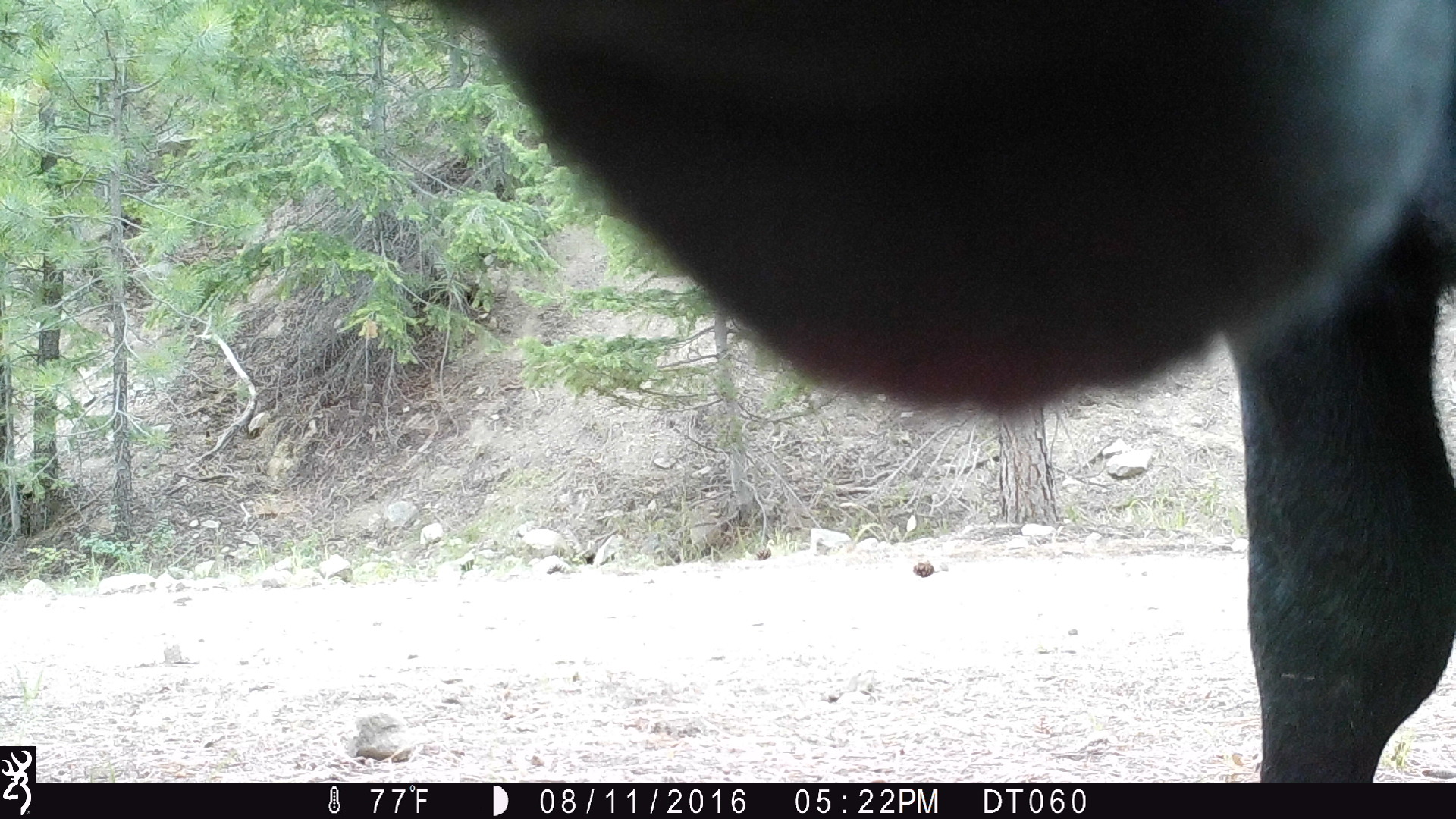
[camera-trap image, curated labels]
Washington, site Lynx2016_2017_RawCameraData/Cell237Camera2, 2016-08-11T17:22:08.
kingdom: Animalia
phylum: Chordata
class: Mammalia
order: Artiodactyla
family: Bovidae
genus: Bos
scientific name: Bos taurus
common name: domestic cattle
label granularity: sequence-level